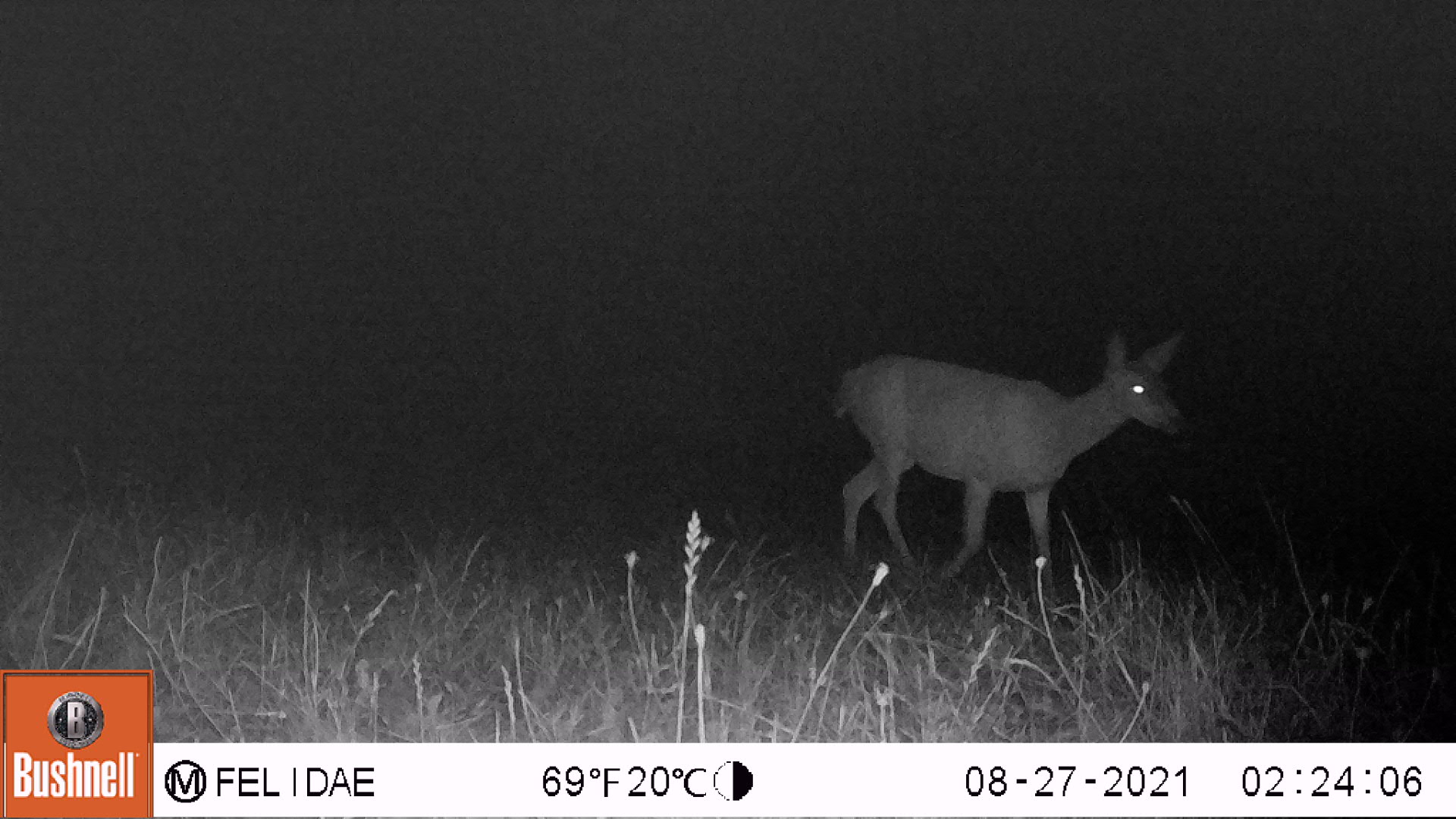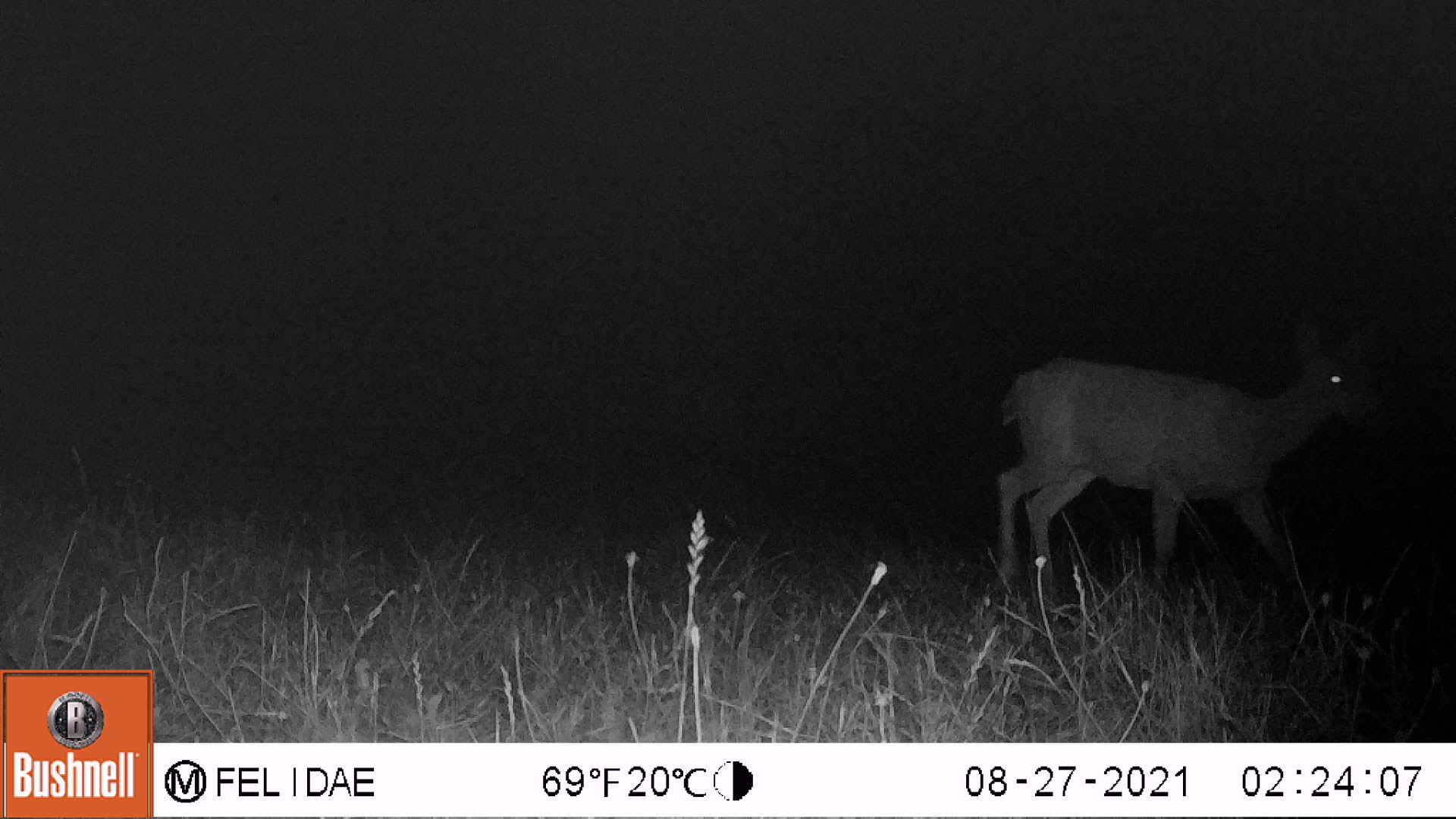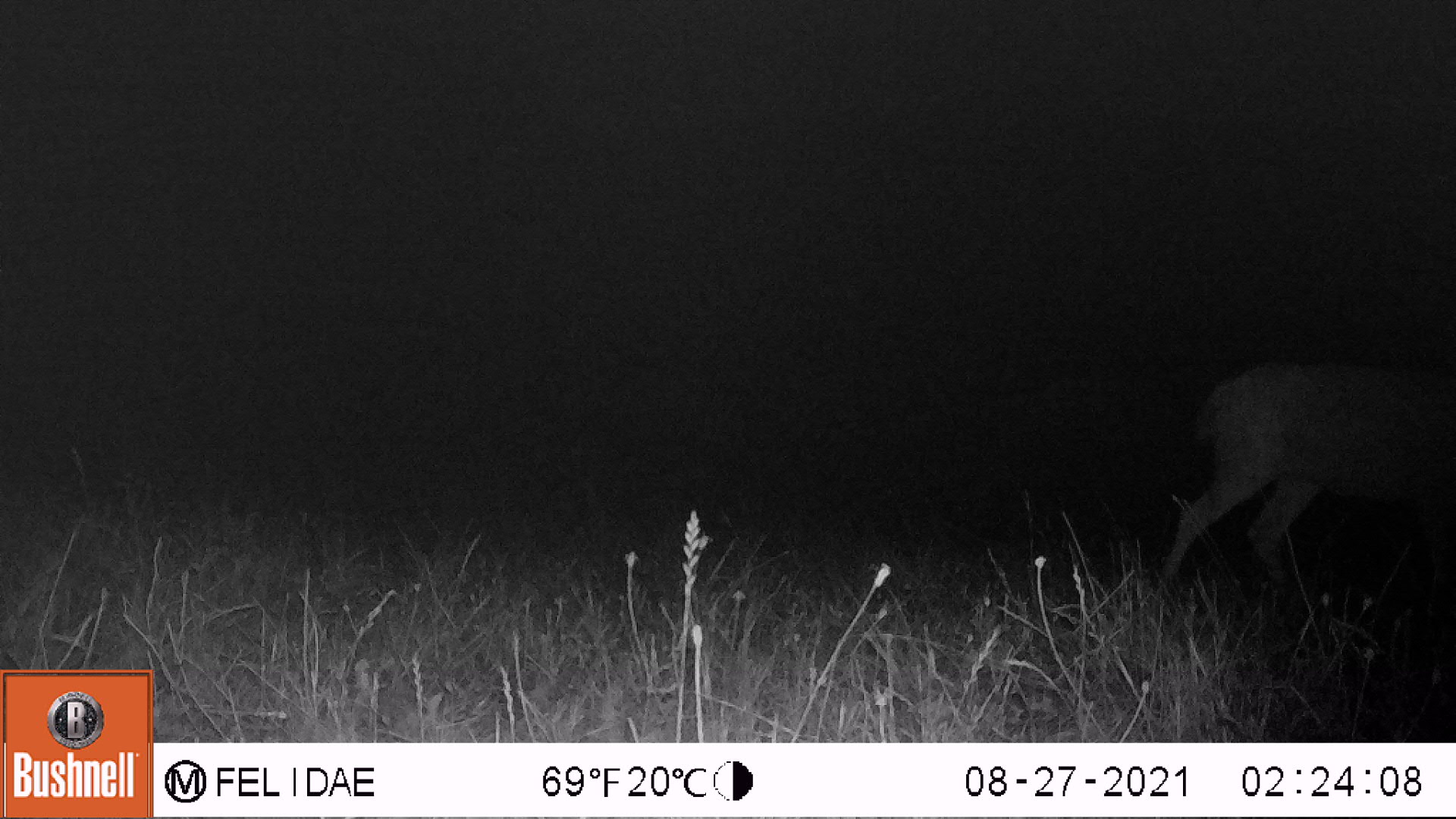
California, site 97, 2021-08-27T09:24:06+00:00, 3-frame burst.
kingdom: Animalia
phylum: Chordata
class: Mammalia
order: Artiodactyla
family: Cervidae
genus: Odocoileus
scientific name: Odocoileus hemionus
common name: mule deer